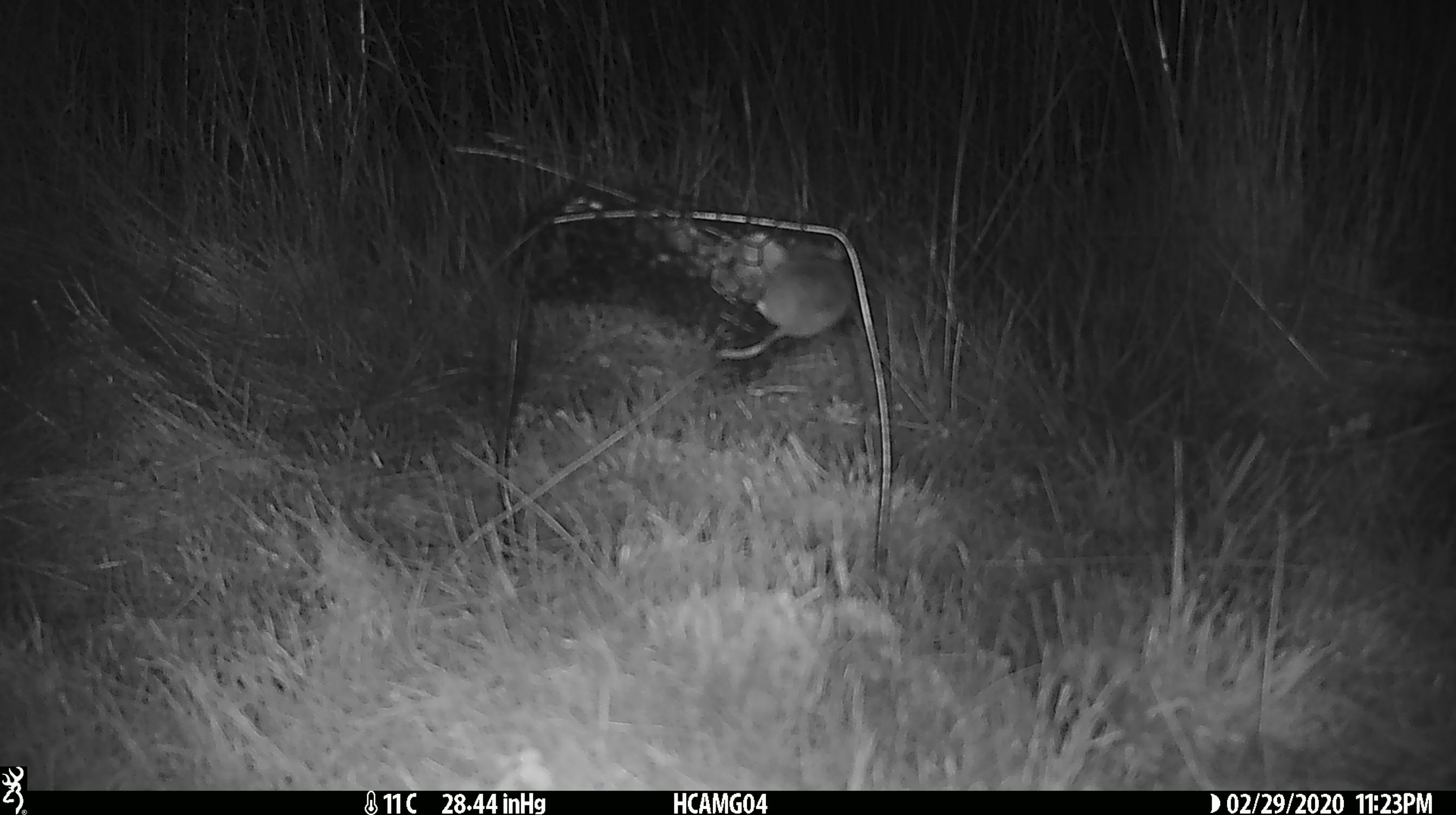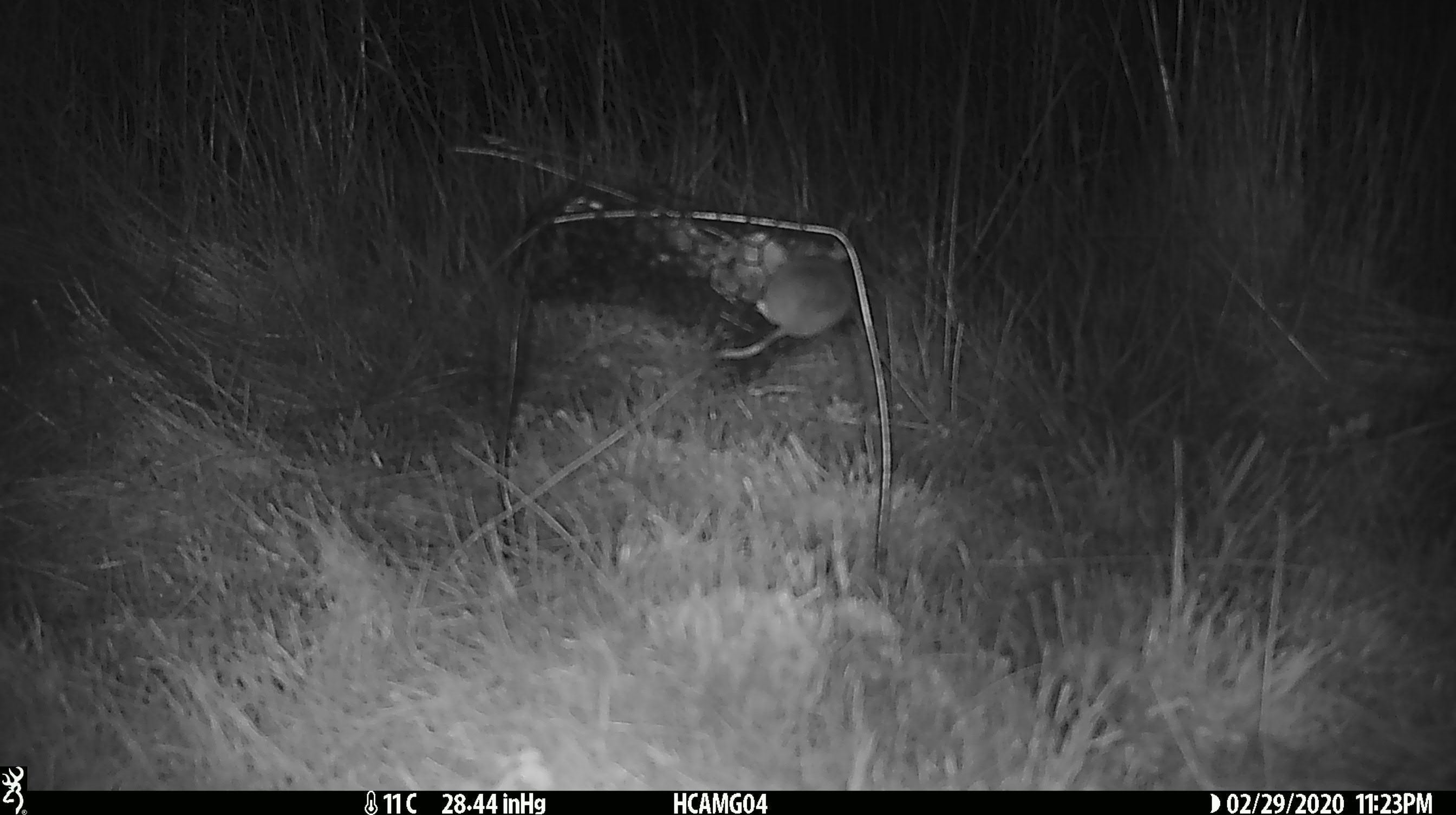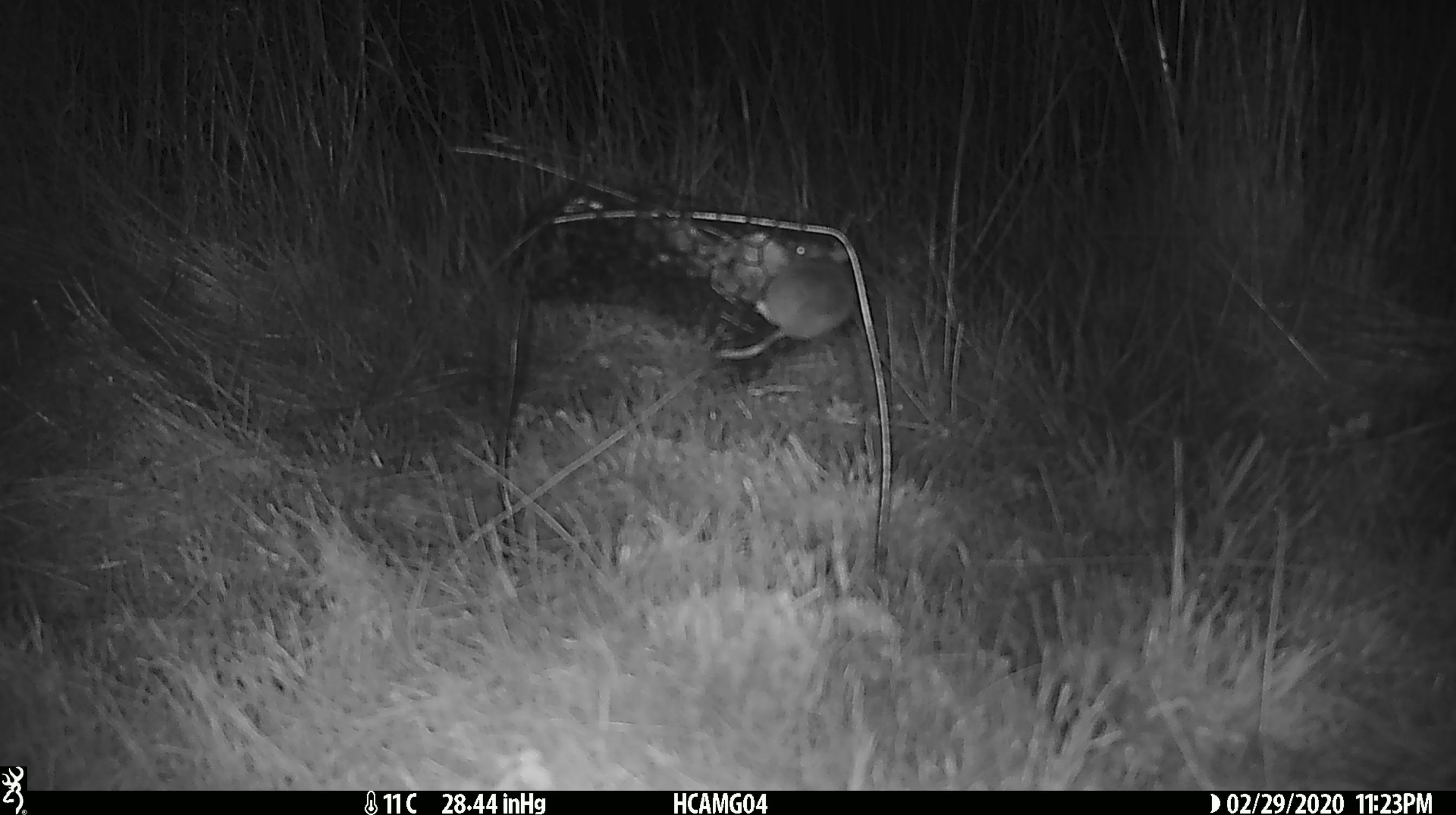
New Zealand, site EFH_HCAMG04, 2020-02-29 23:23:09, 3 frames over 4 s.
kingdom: Animalia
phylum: Chordata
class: Mammalia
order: Rodentia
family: Muridae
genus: Mus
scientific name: Mus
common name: mouse